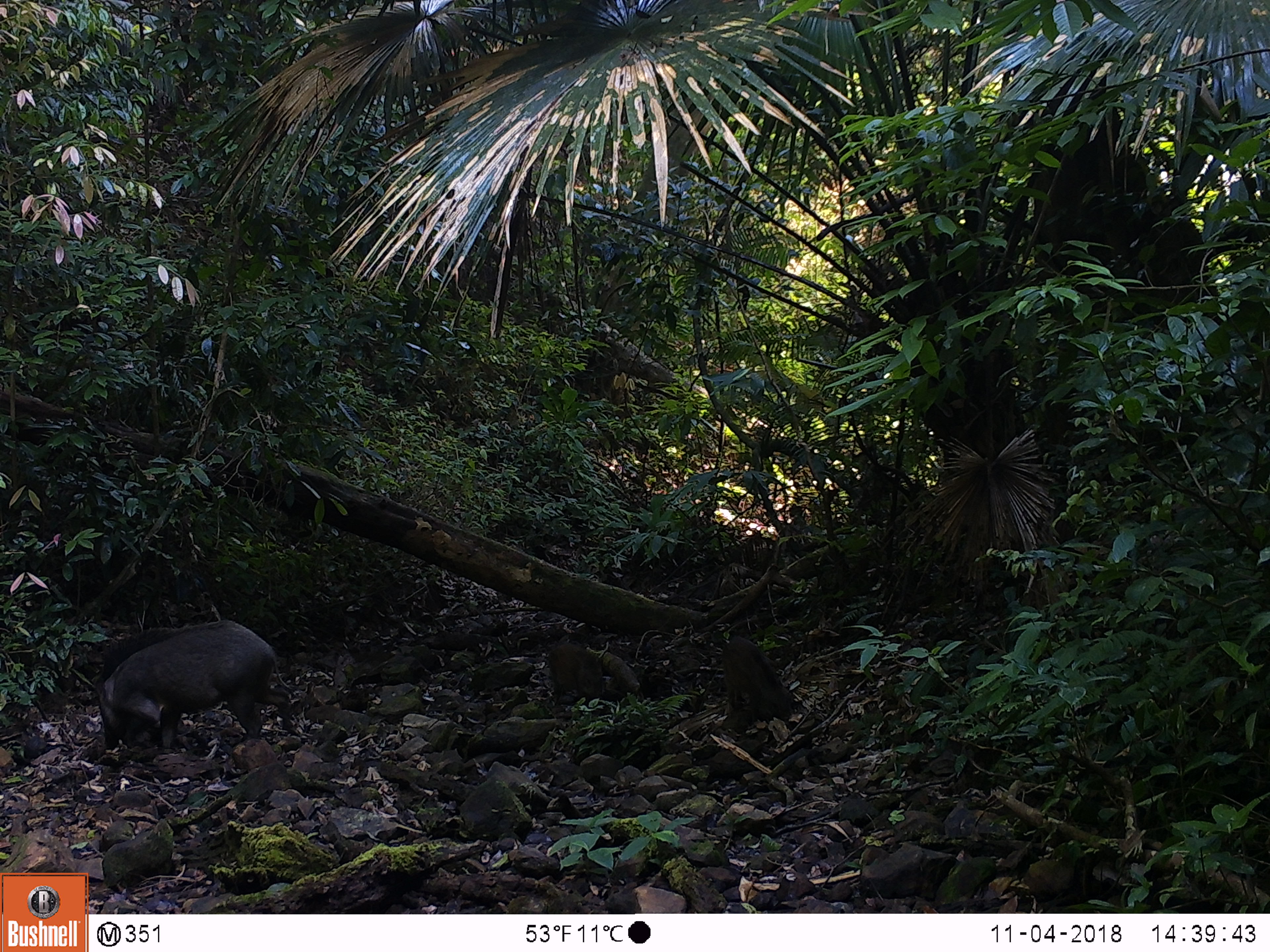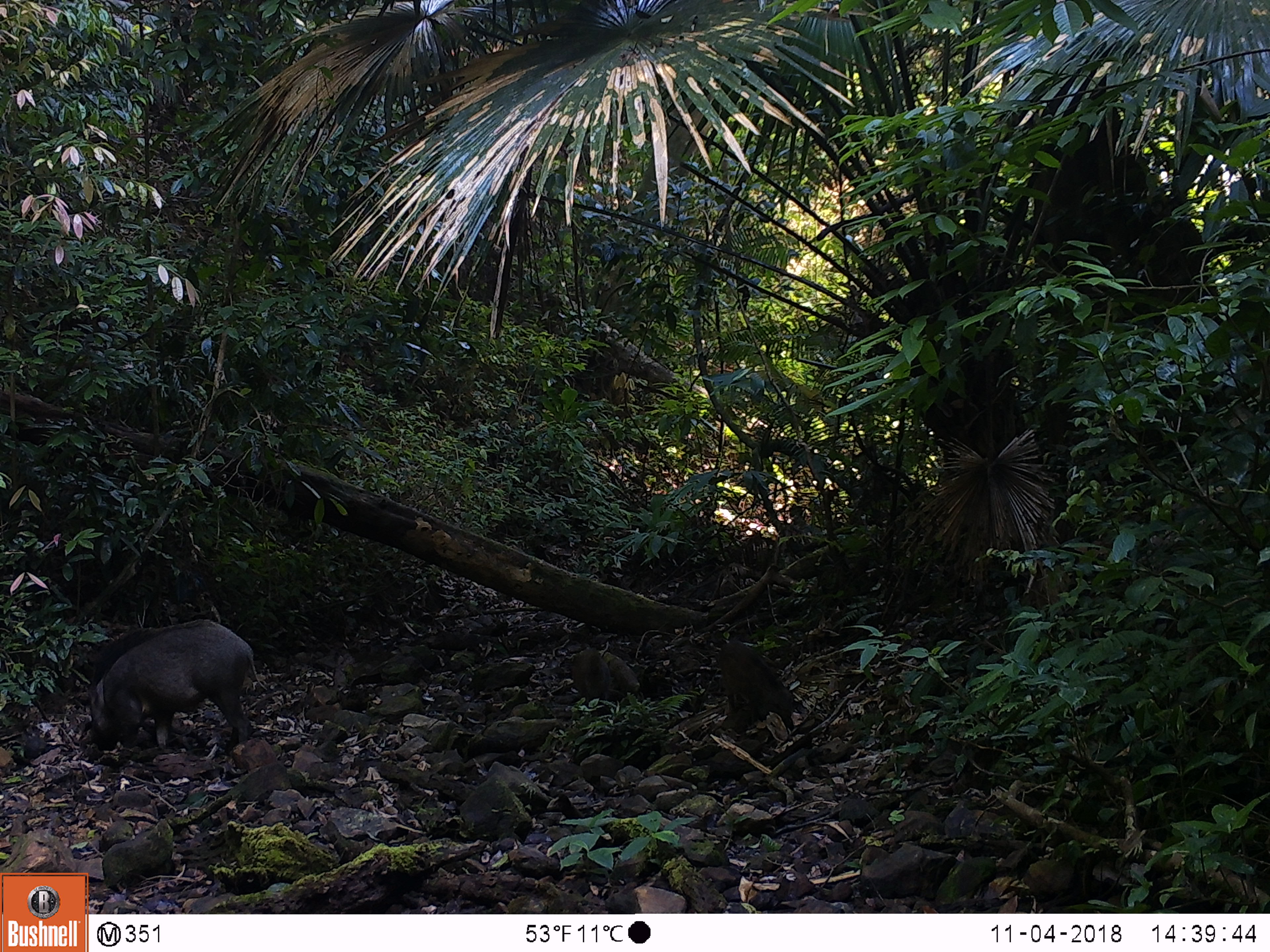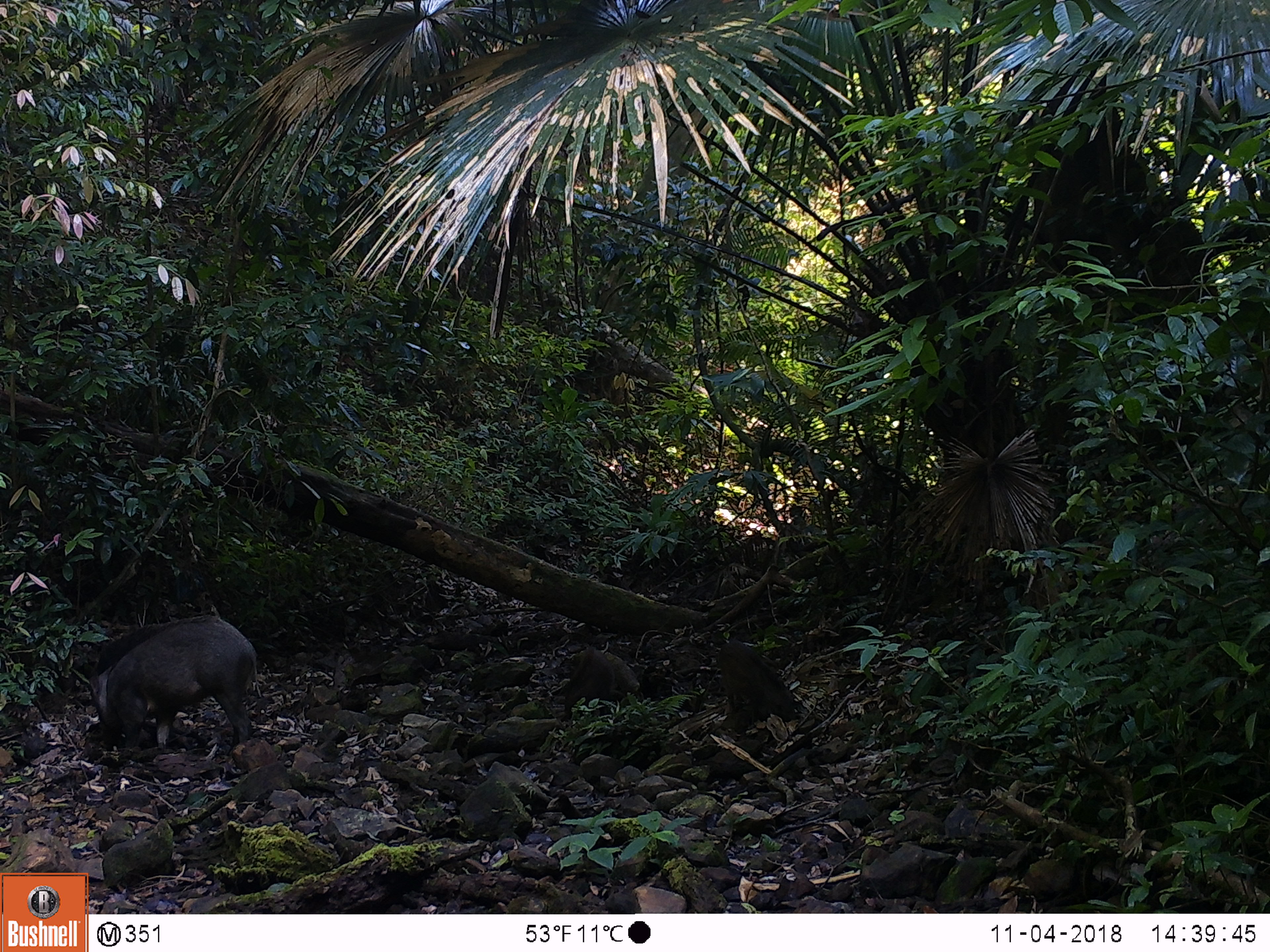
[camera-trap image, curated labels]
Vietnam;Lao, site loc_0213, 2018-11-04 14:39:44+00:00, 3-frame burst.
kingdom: Animalia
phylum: Chordata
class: Mammalia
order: Artiodactyla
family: Suidae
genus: Sus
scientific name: Sus scrofa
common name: eurasian wild pig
Eurasian wild pig (Sus scrofa). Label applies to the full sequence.